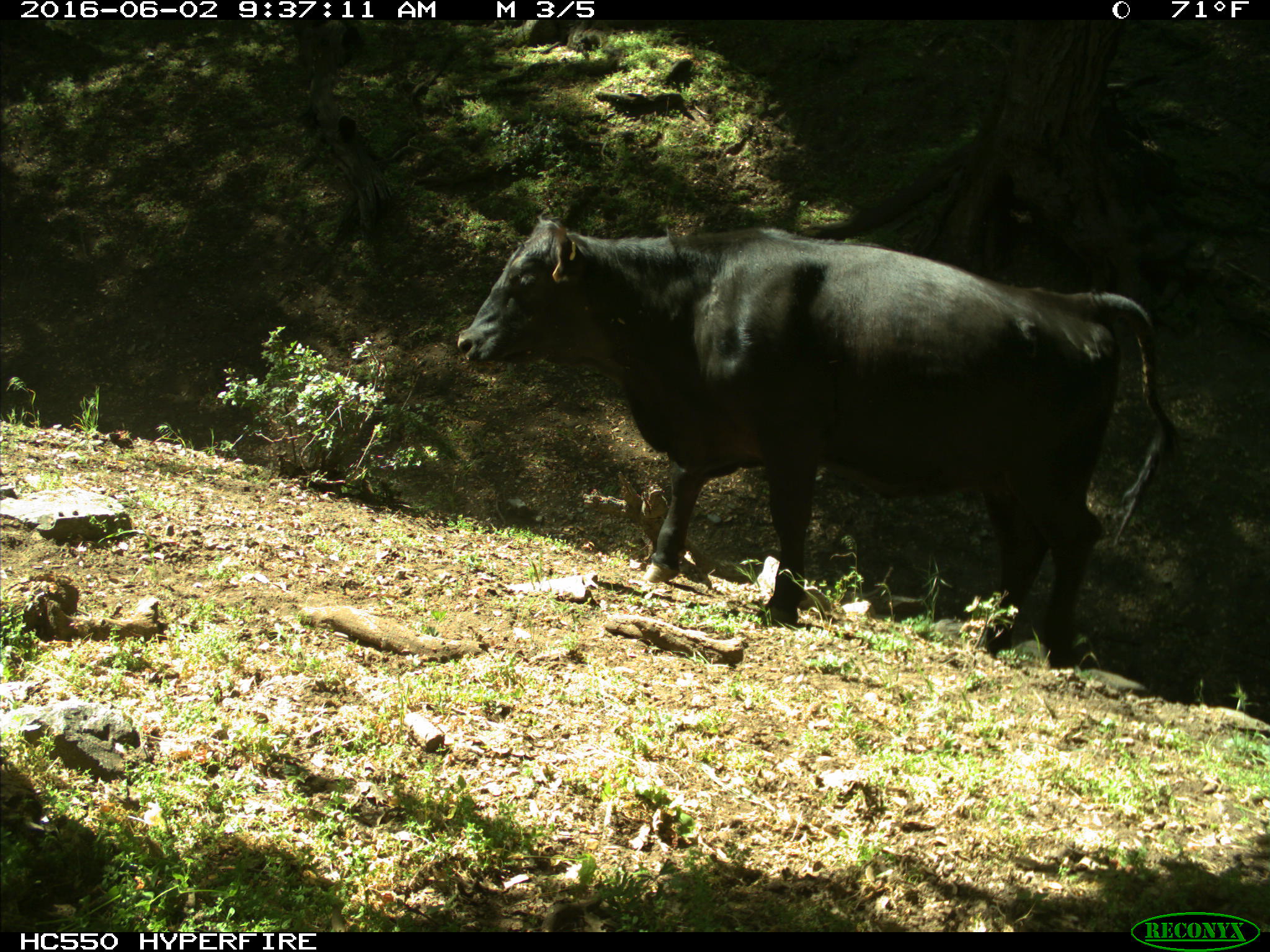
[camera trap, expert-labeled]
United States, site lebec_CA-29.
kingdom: Animalia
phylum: Chordata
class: Mammalia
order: Artiodactyla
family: Bovidae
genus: Bos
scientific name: Bos taurus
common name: domestic cow